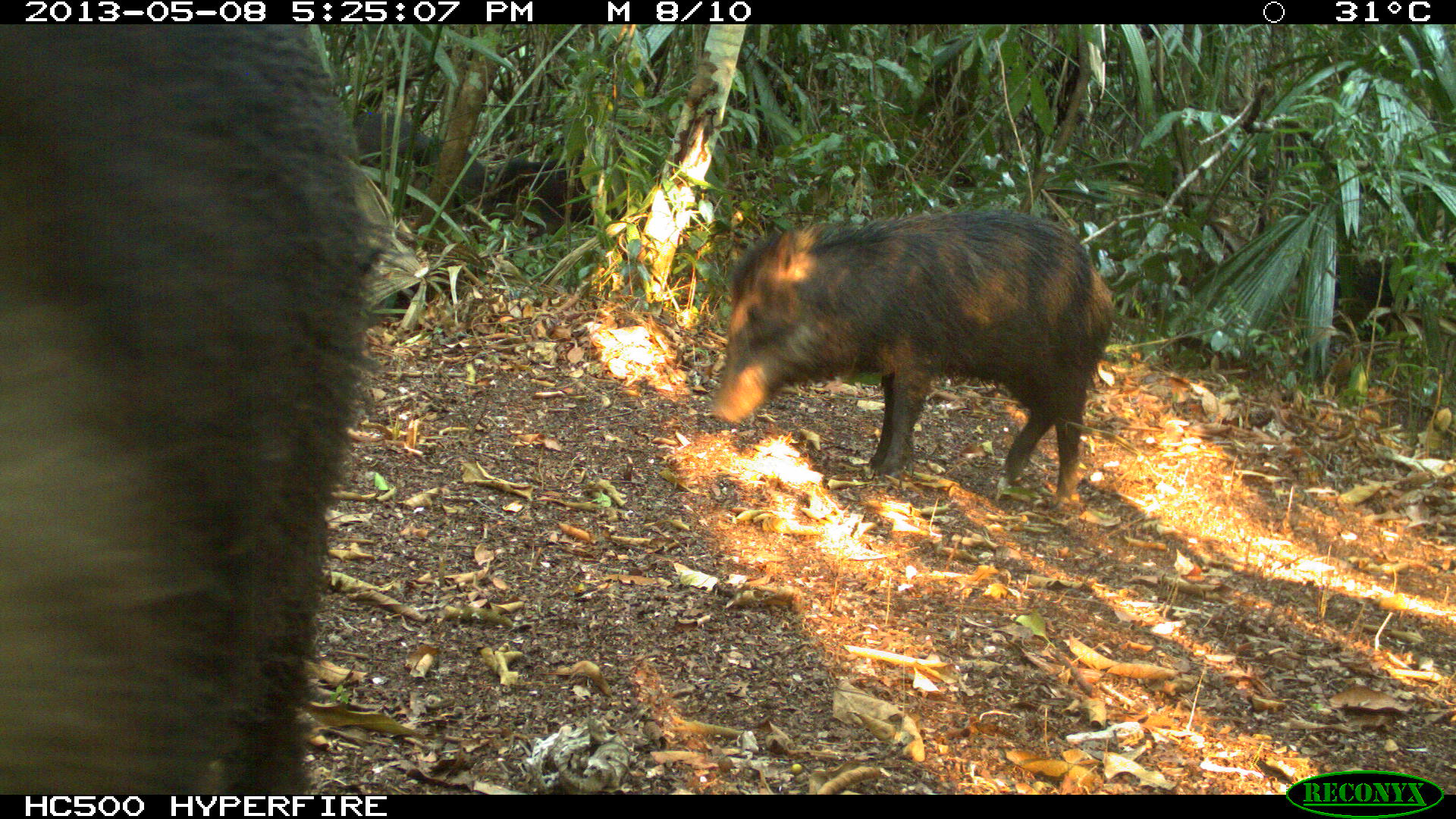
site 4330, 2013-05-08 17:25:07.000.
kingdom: Animalia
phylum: Chordata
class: Mammalia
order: Artiodactyla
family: Tayassuidae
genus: Tayassu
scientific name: Tayassu pecari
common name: white-lipped peccary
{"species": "Tayassu pecari (white-lipped peccary)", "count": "4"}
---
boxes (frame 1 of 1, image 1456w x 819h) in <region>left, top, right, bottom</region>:
tayassu pecari: <region>0, 25, 386, 795</region>; <region>705, 205, 1116, 508</region>; <region>348, 107, 491, 232</region>; <region>478, 151, 601, 240</region>; <region>1346, 251, 1451, 340</region>